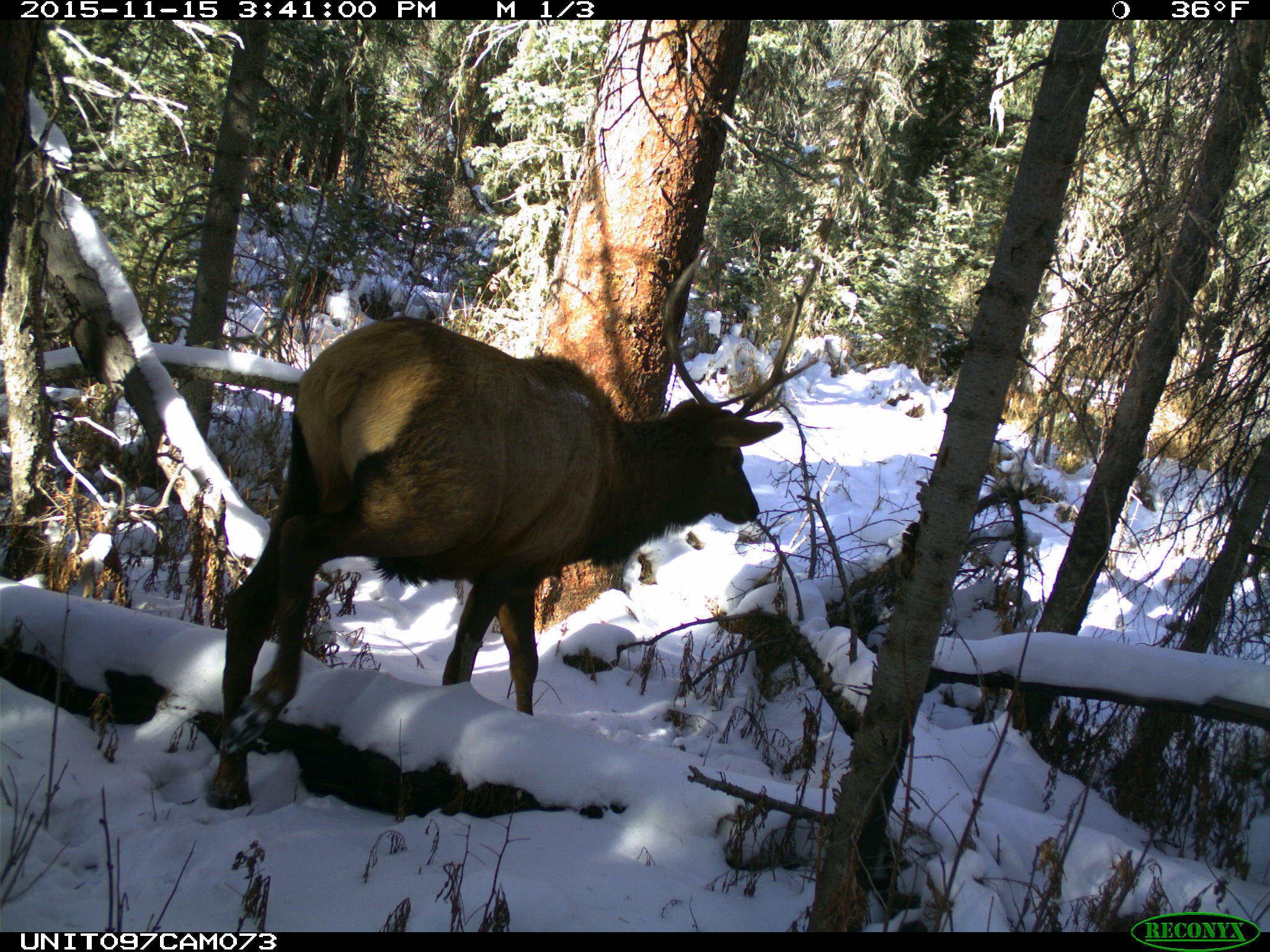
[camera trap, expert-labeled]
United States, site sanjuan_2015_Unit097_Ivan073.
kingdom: Animalia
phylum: Chordata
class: Mammalia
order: Artiodactyla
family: Cervidae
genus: Cervus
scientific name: Cervus elaphus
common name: red deer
Cervus elaphus (red deer).